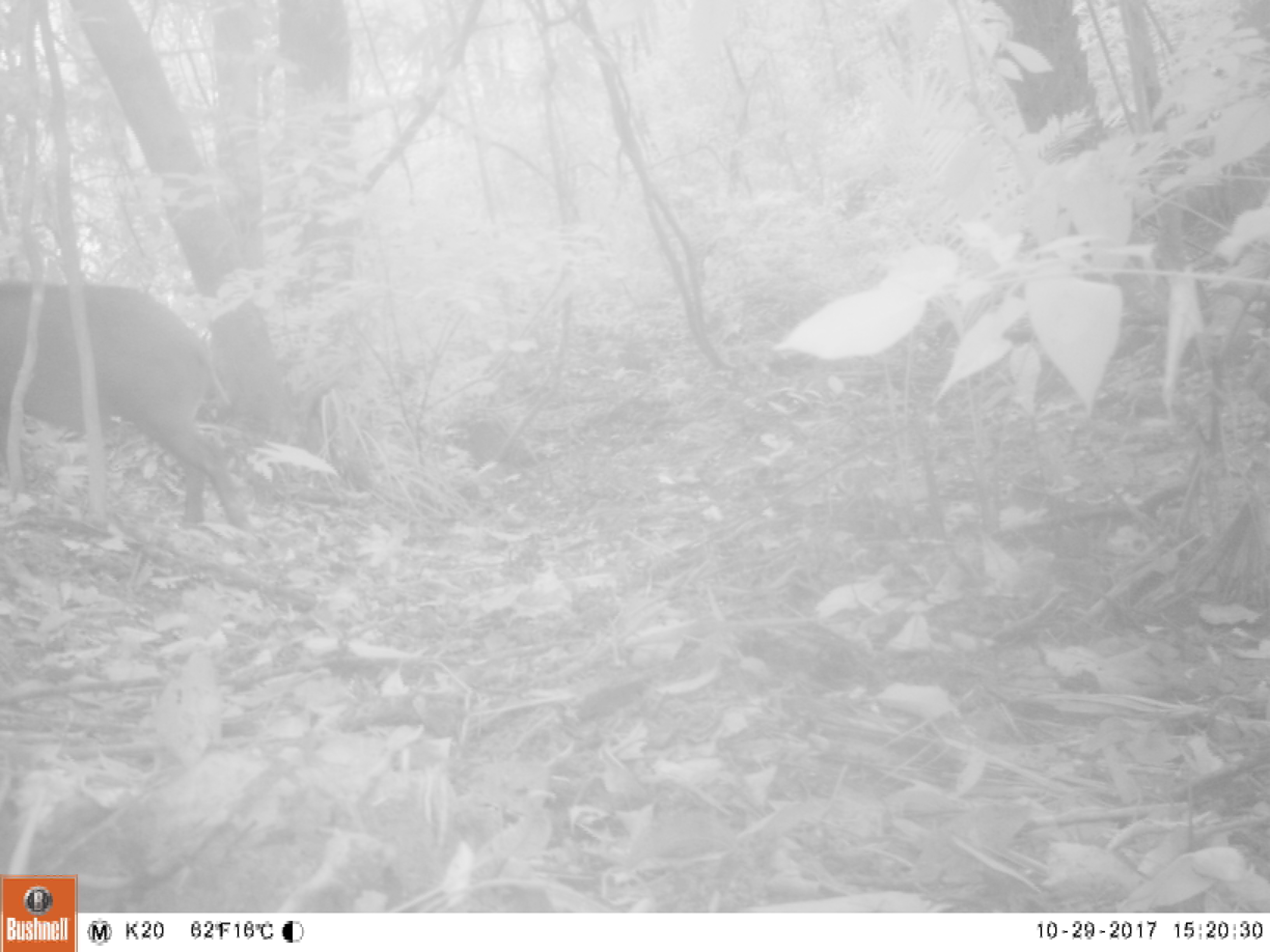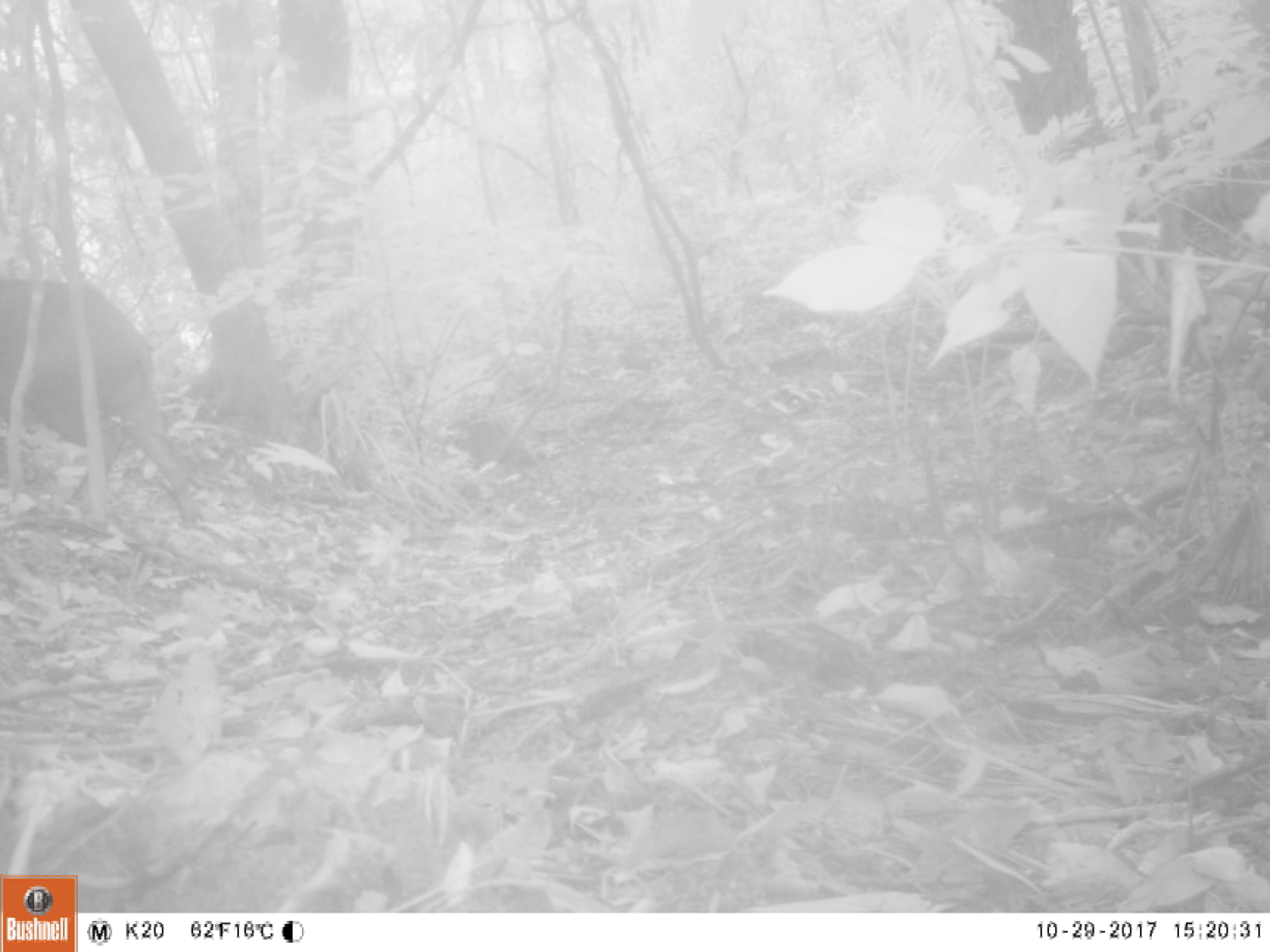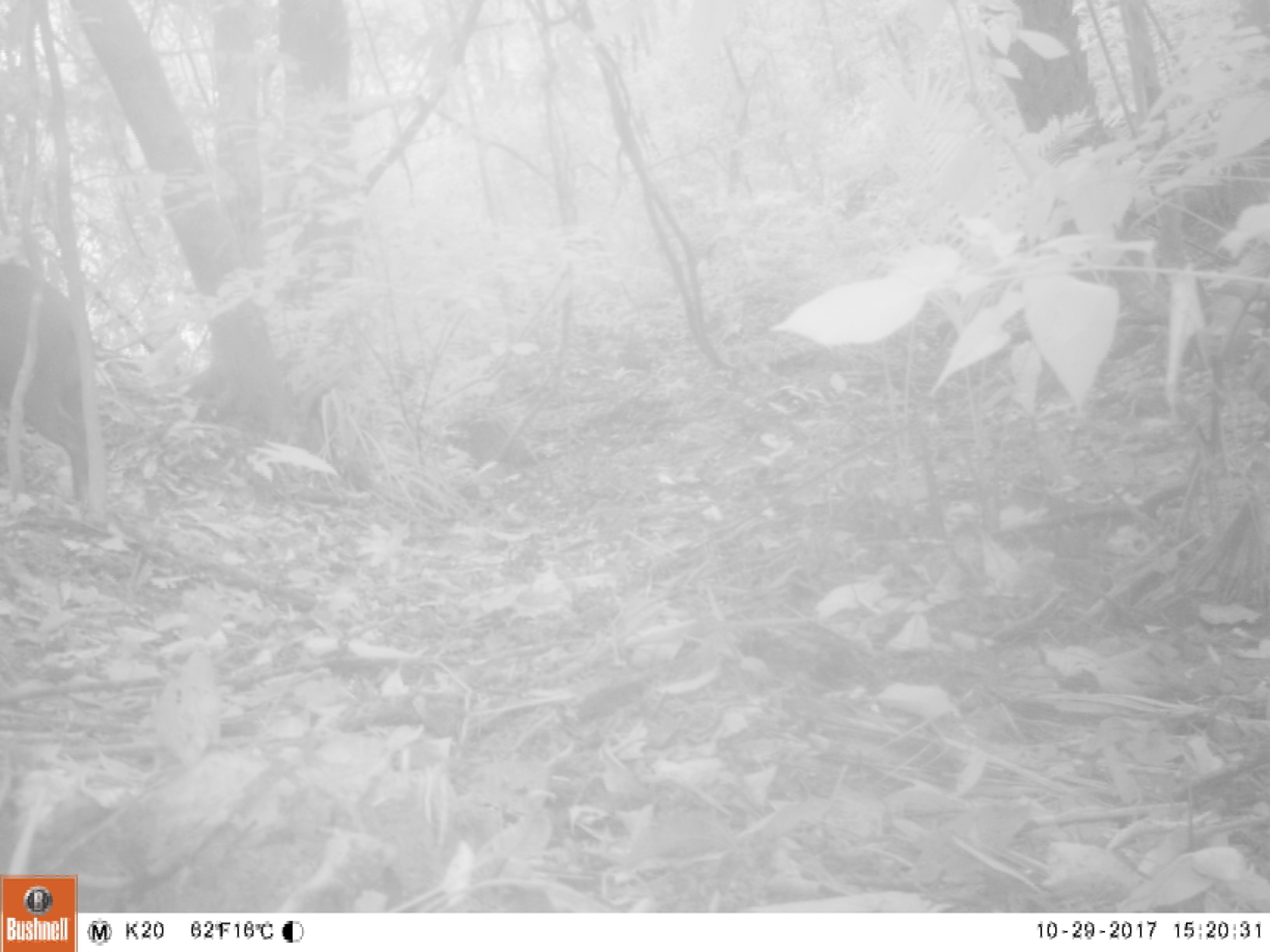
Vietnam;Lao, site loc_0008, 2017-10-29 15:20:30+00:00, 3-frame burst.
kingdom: Animalia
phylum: Chordata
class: Mammalia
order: Artiodactyla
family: Suidae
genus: Sus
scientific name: Sus scrofa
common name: eurasian wild pig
Eurasian wild pig (Sus scrofa). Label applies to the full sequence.